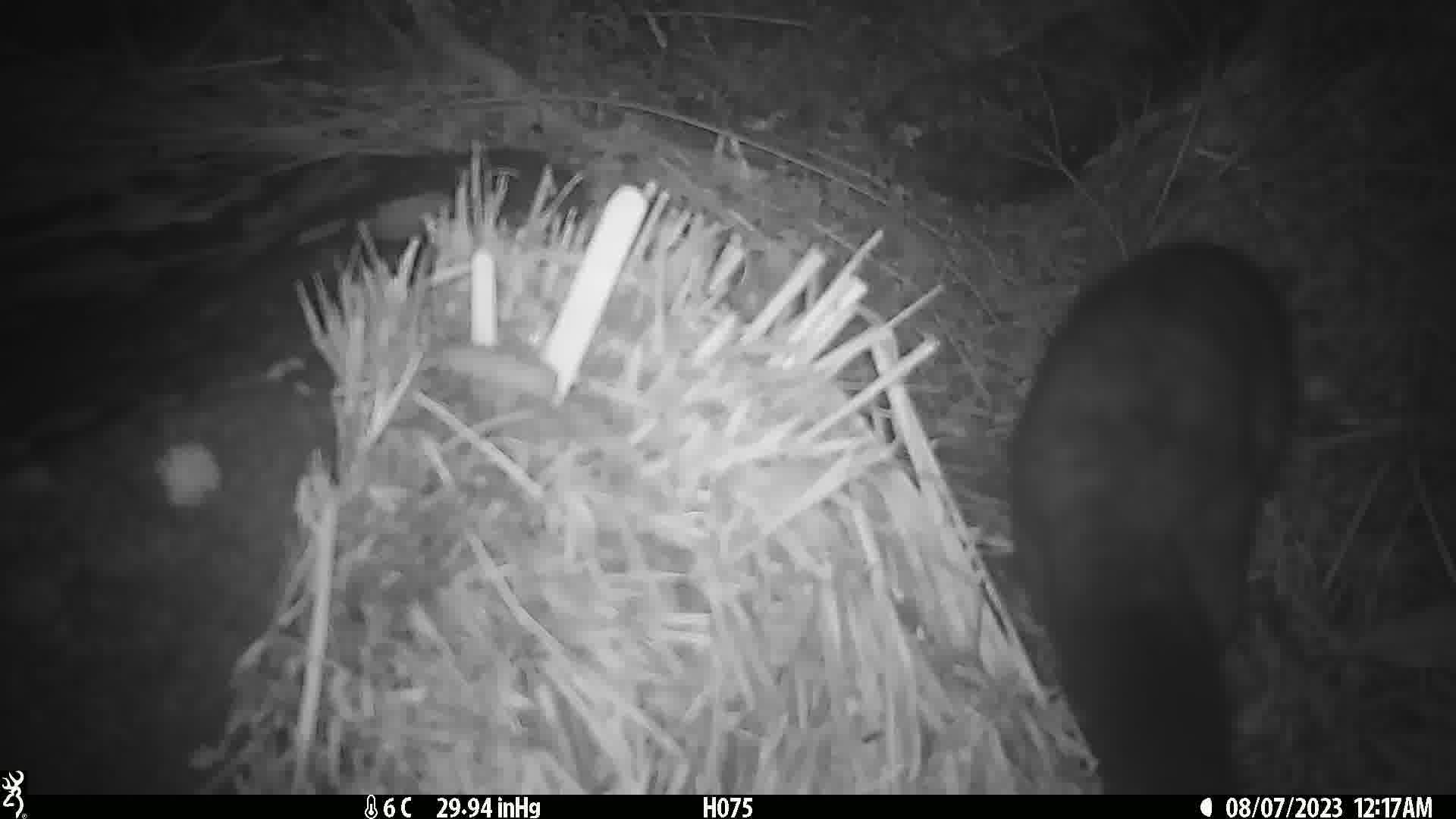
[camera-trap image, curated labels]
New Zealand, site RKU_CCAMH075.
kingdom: Animalia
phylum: Chordata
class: Mammalia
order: Diprotodontia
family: Phalangeridae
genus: Trichosurus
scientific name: Trichosurus vulpecula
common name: common brushtail possum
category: possum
Possum (common brushtail possum) (Trichosurus vulpecula).